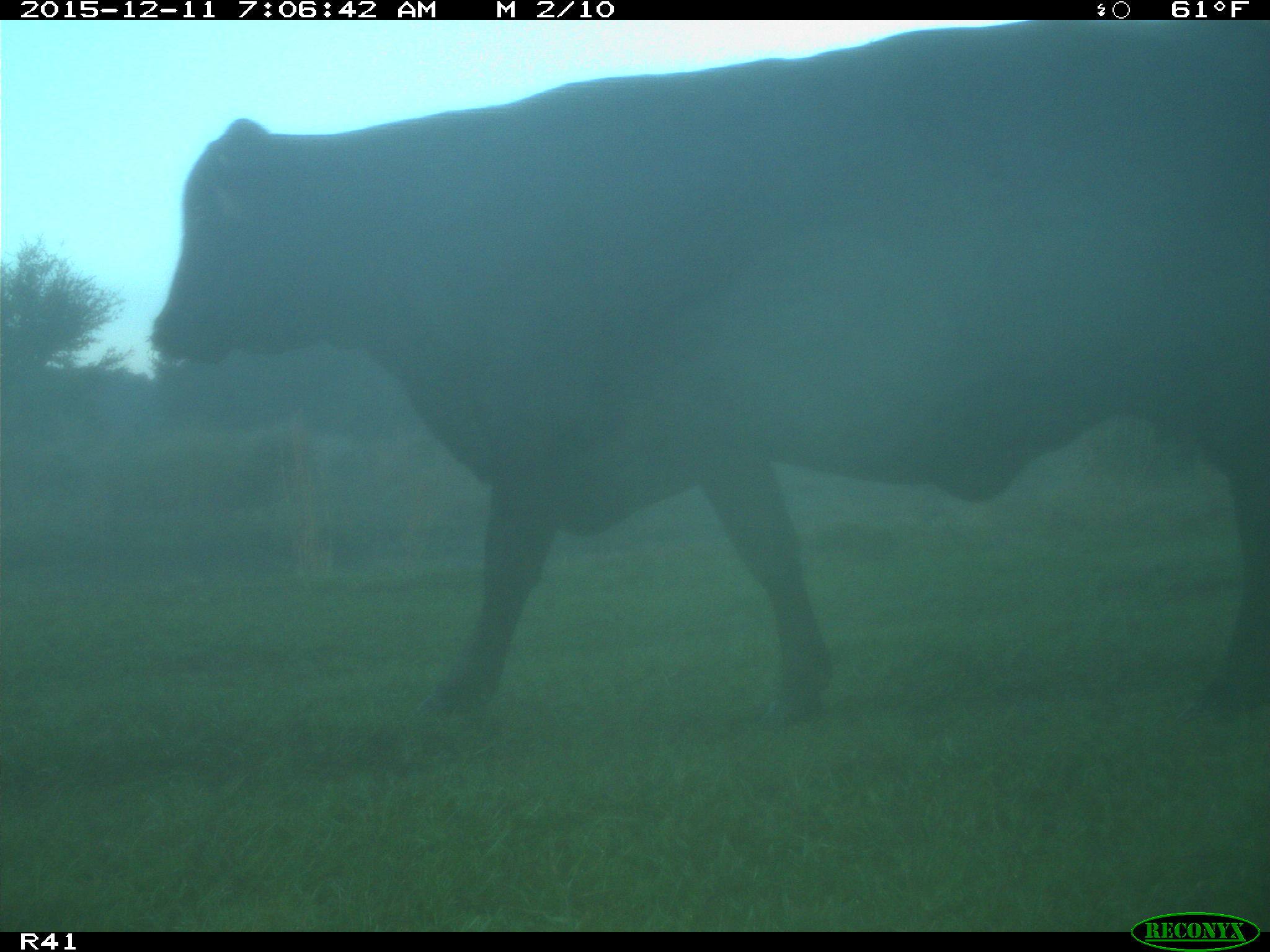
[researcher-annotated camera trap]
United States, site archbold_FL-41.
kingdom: Animalia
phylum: Chordata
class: Mammalia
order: Artiodactyla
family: Bovidae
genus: Bos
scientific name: Bos taurus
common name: domestic cow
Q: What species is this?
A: Bos taurus (domestic cow).